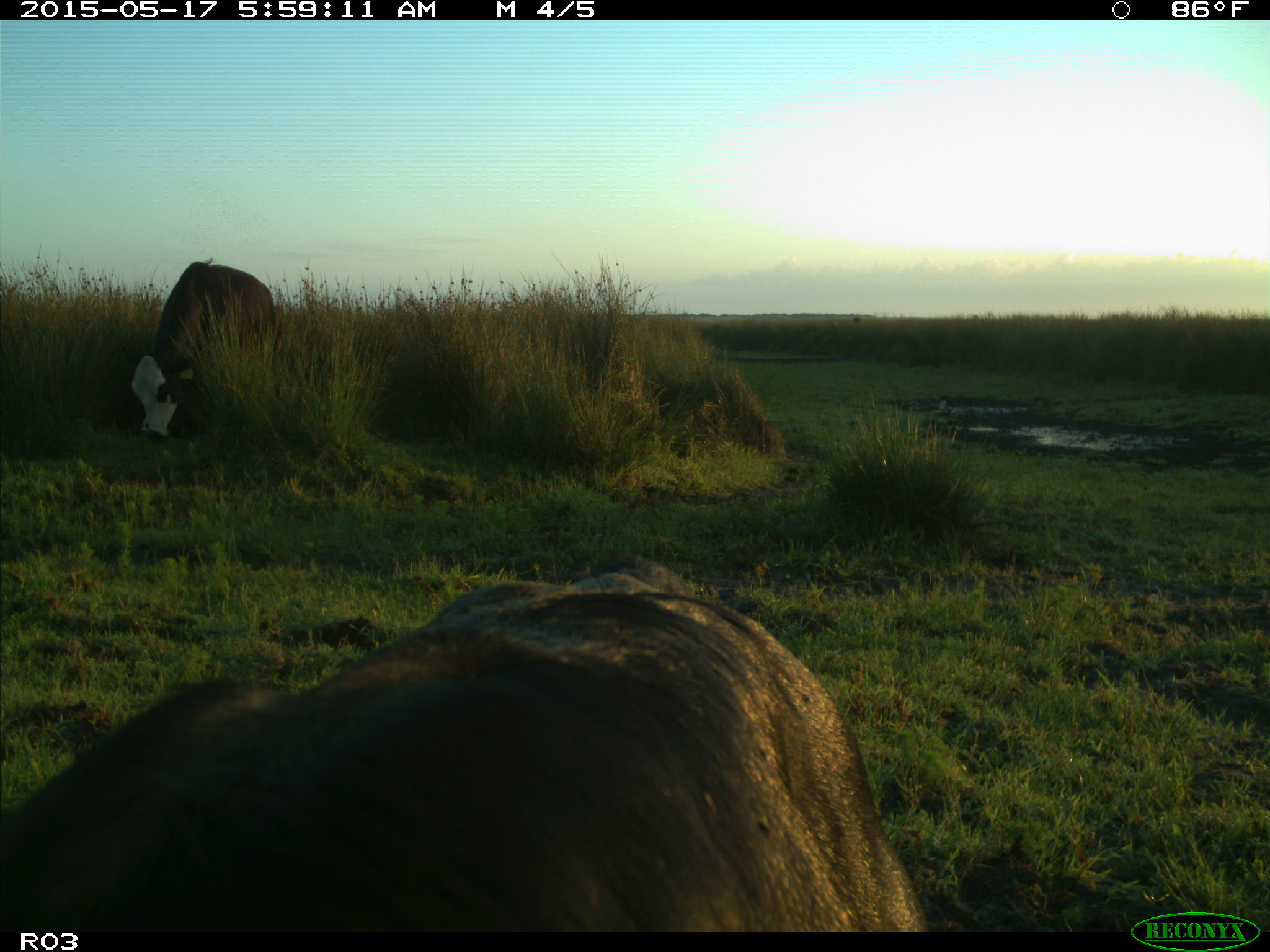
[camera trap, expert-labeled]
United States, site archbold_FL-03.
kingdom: Animalia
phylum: Chordata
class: Mammalia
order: Artiodactyla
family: Bovidae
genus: Bos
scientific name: Bos taurus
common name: domestic cow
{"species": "Bos taurus (domestic cow)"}